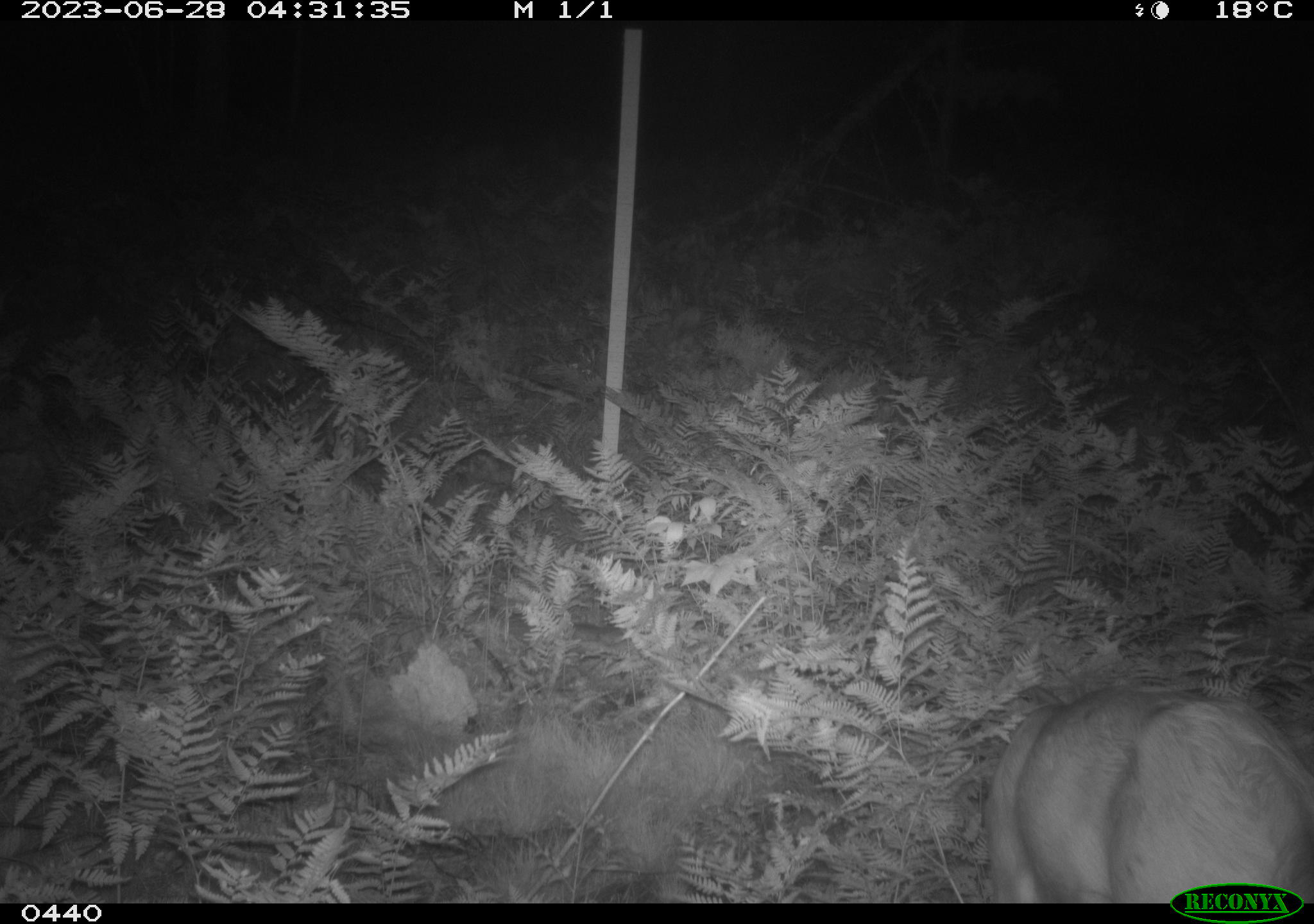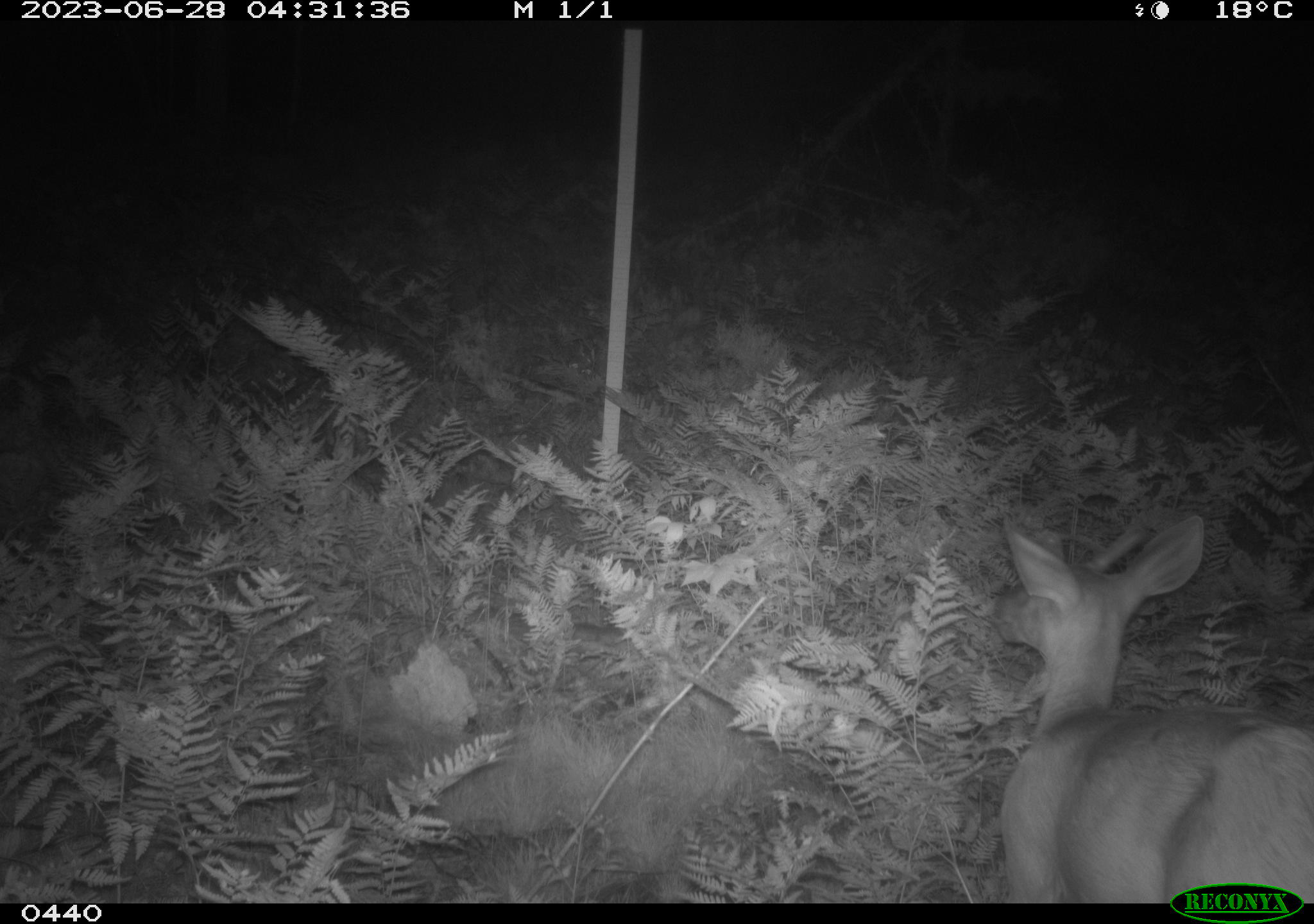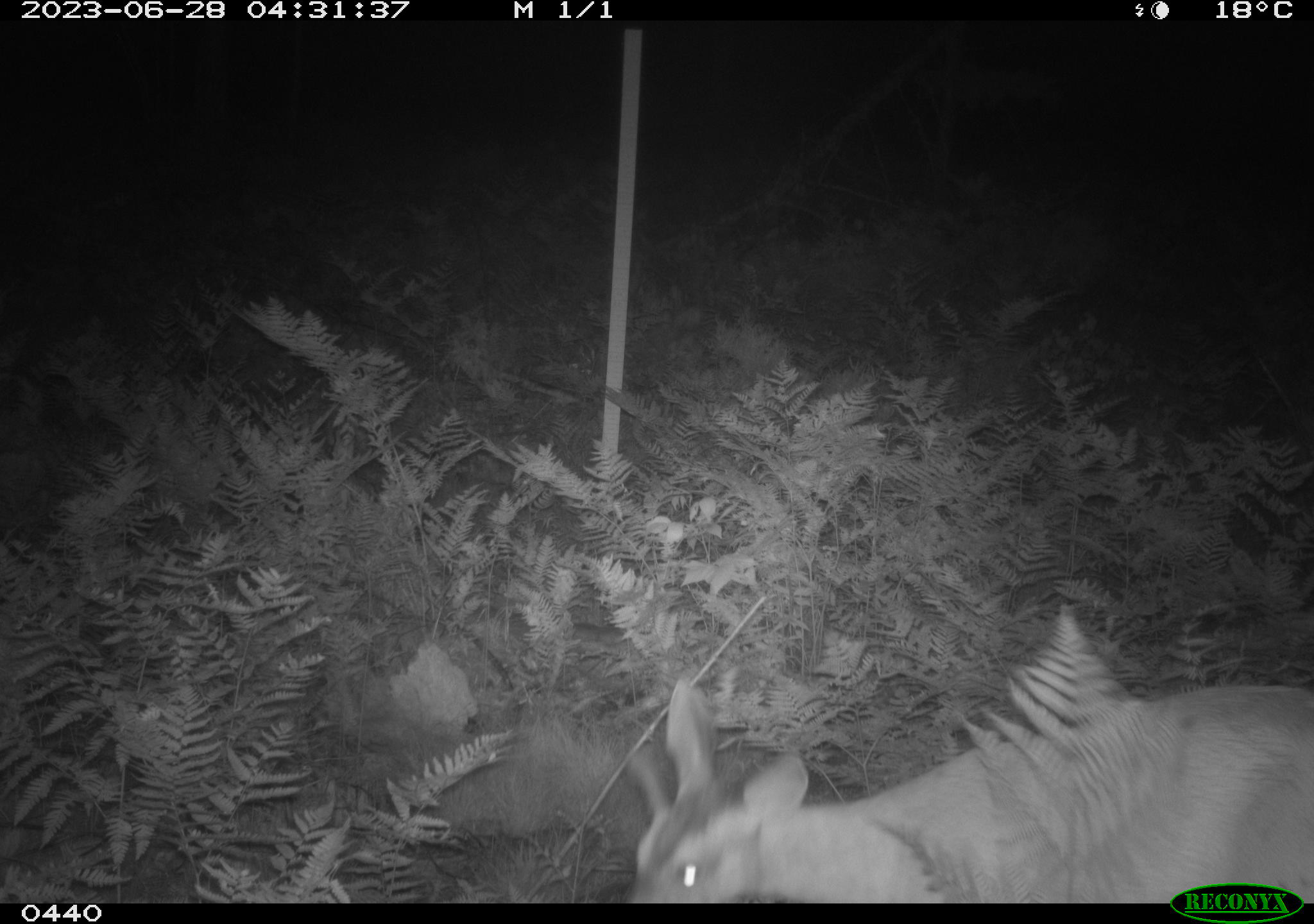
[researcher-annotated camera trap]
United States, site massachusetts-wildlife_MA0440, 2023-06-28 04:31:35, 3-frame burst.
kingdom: Animalia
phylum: Chordata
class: Mammalia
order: Artiodactyla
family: Cervidae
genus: Odocoileus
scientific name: Odocoileus virginianus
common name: white-tailed deer